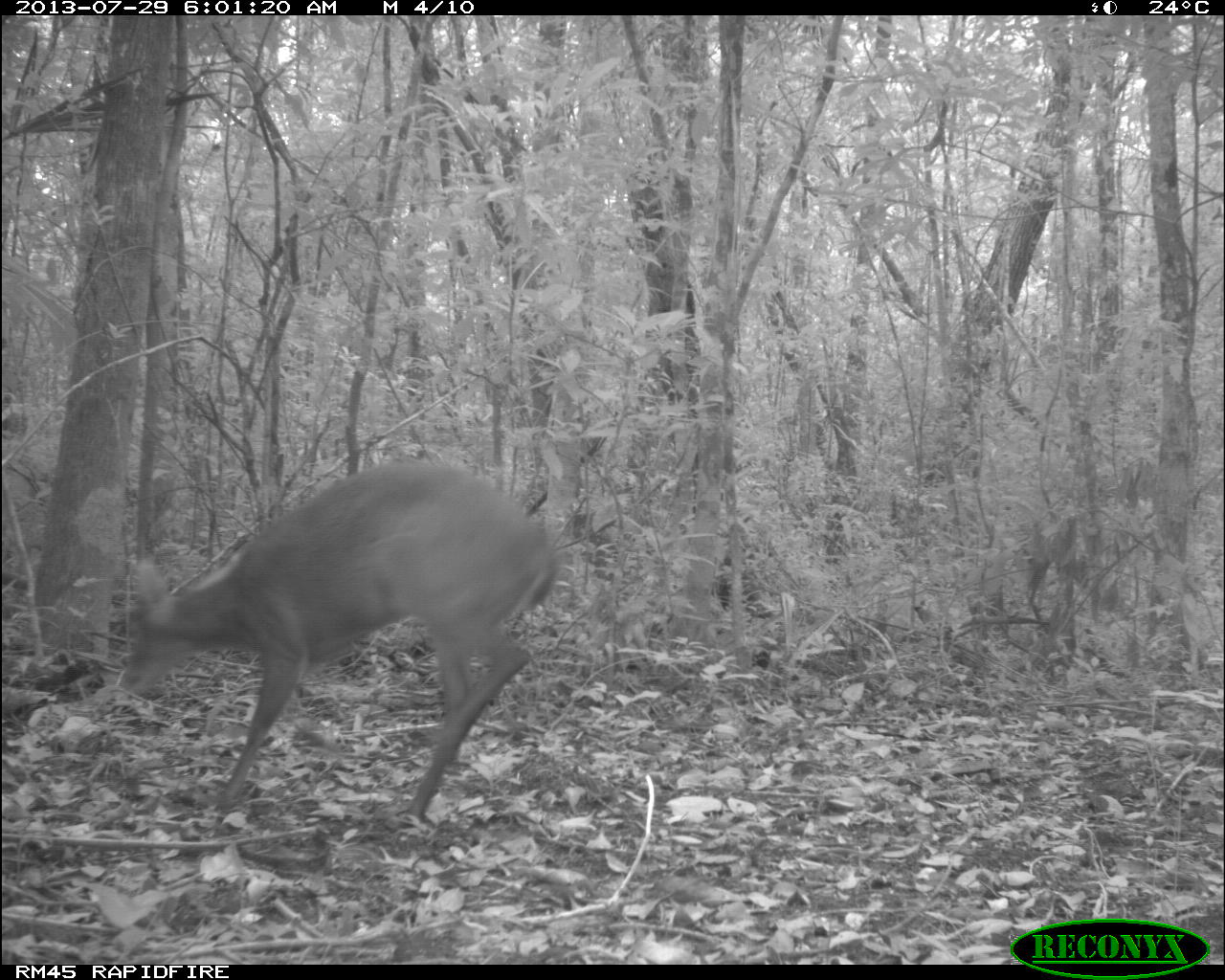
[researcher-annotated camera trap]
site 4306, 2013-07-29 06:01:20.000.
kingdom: Animalia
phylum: Chordata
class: Mammalia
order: Artiodactyla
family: Cervidae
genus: Mazama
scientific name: Mazama temama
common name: central american red brocket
Mazama temama (central american red brocket), count 1, sex male.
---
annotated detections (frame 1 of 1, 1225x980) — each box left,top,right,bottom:
mazama temama: 118,456,561,822